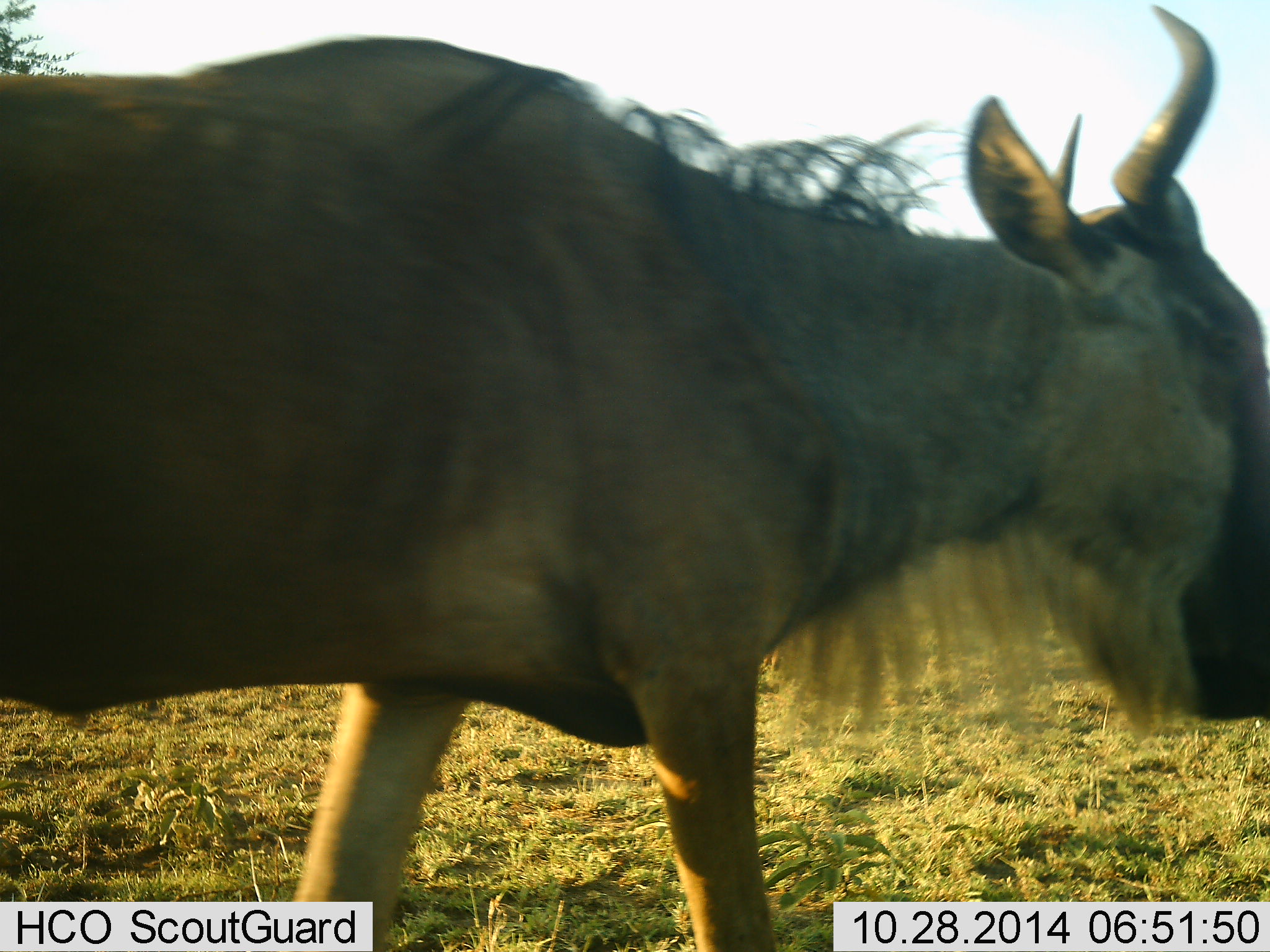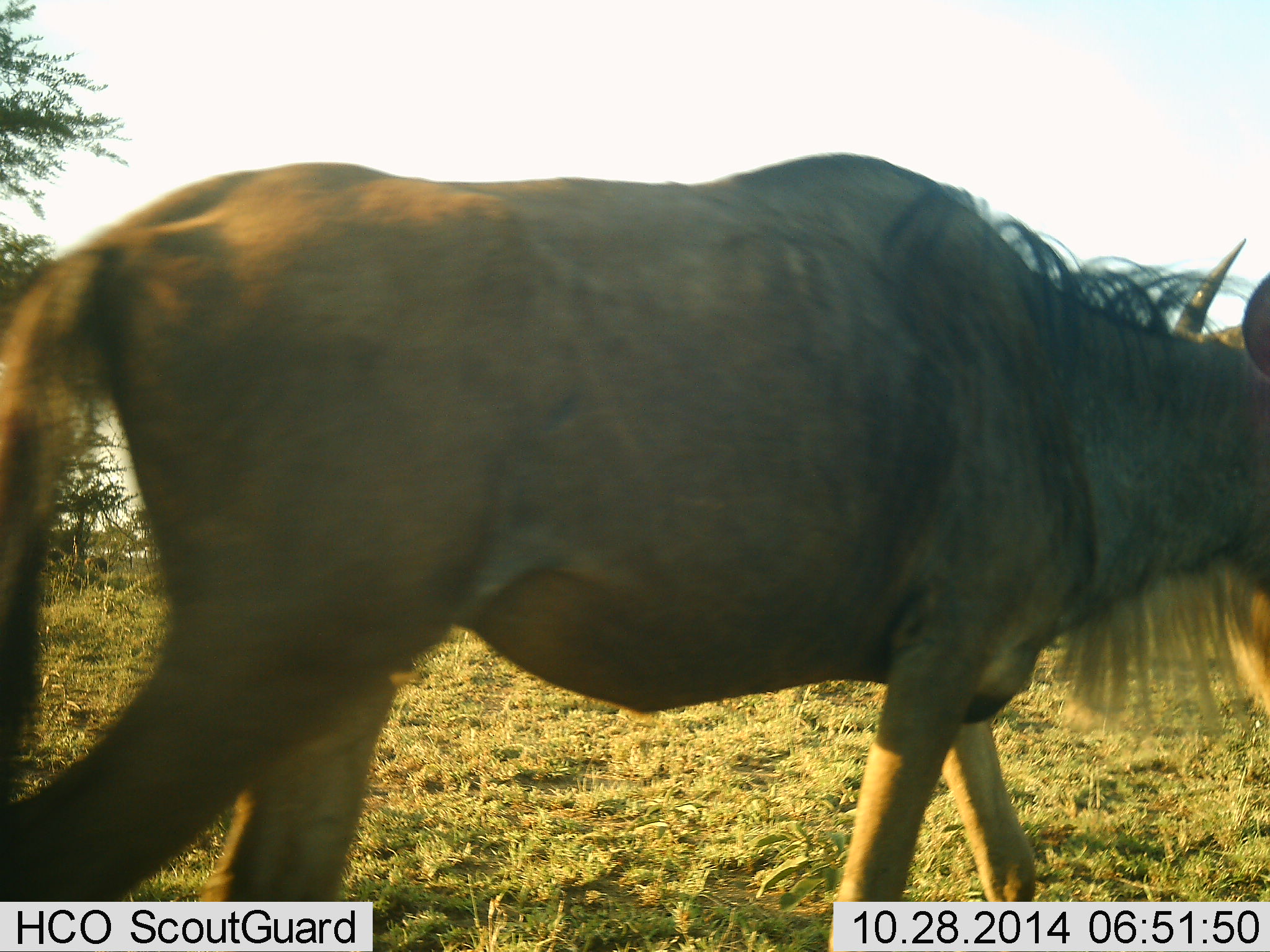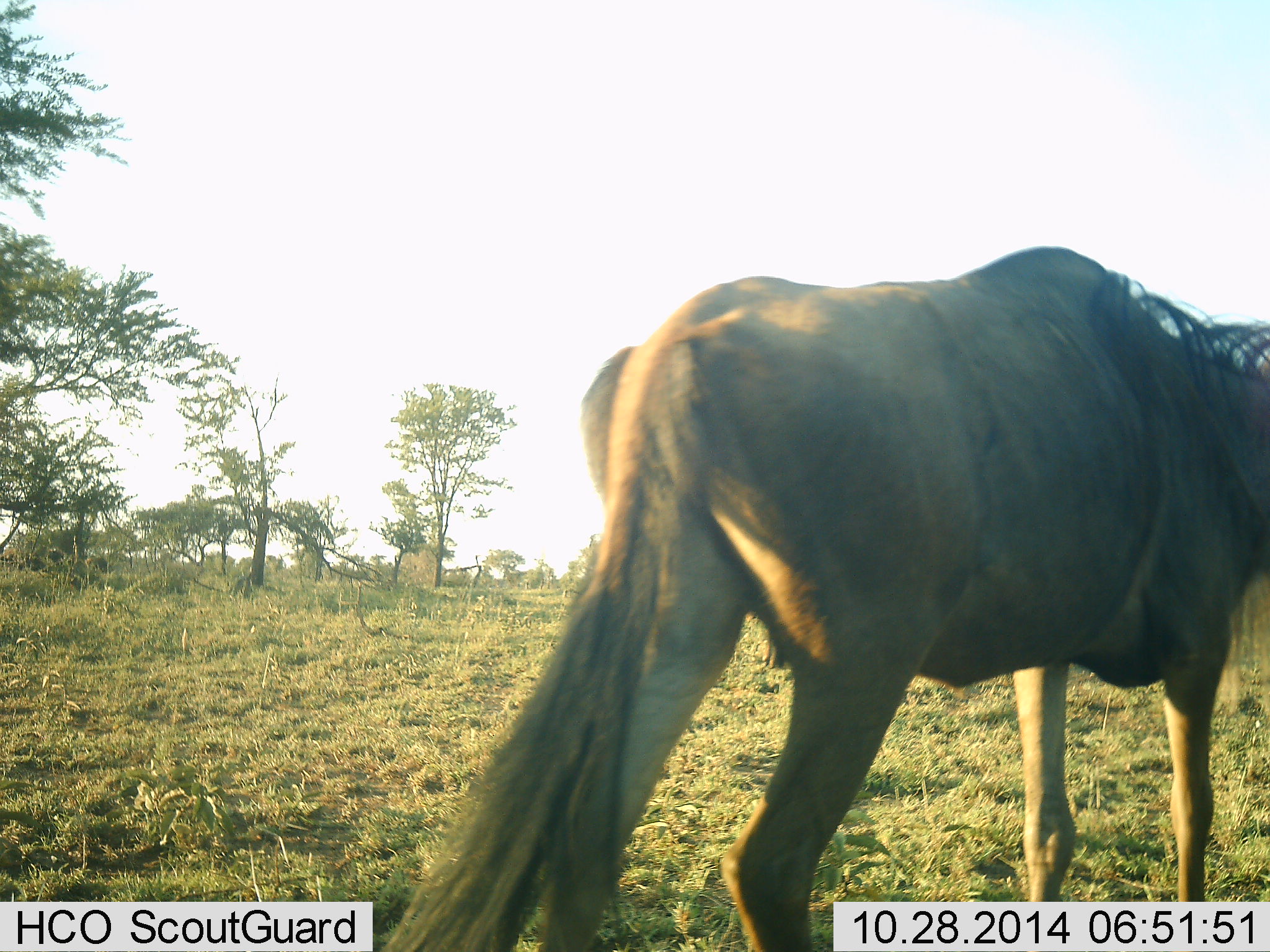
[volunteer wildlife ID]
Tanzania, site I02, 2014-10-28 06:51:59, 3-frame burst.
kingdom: Animalia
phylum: Chordata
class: Mammalia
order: Artiodactyla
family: Bovidae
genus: Connochaetes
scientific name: Connochaetes taurinus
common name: blue wildebeest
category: wildebeest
Wildebeest (blue wildebeest) (Connochaetes taurinus), count 1. Behavior (volunteer vote fractions): standing 10%, resting 0%, moving 100%, interacting 0%. Young present (vote fraction): 0%. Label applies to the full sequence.